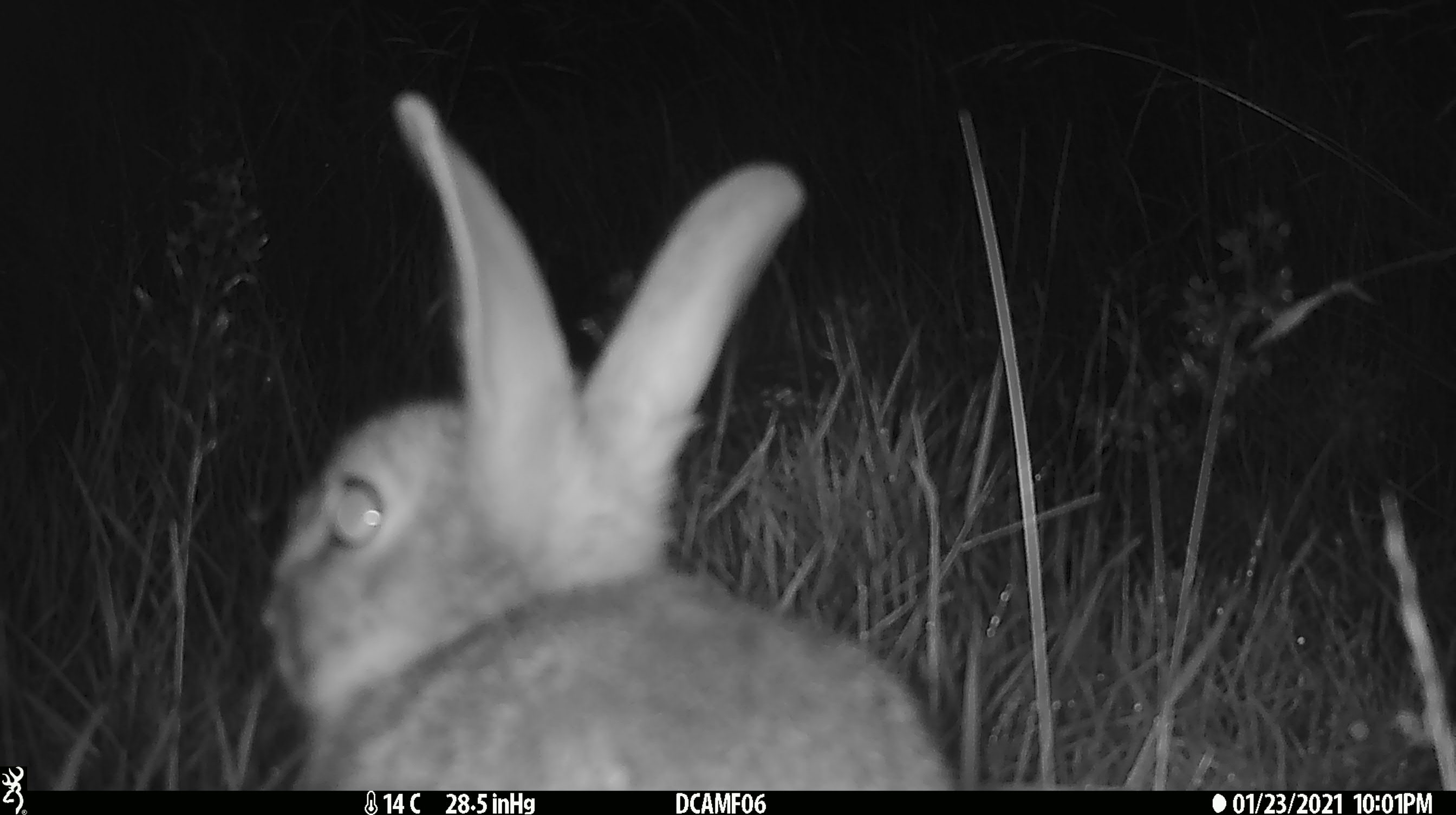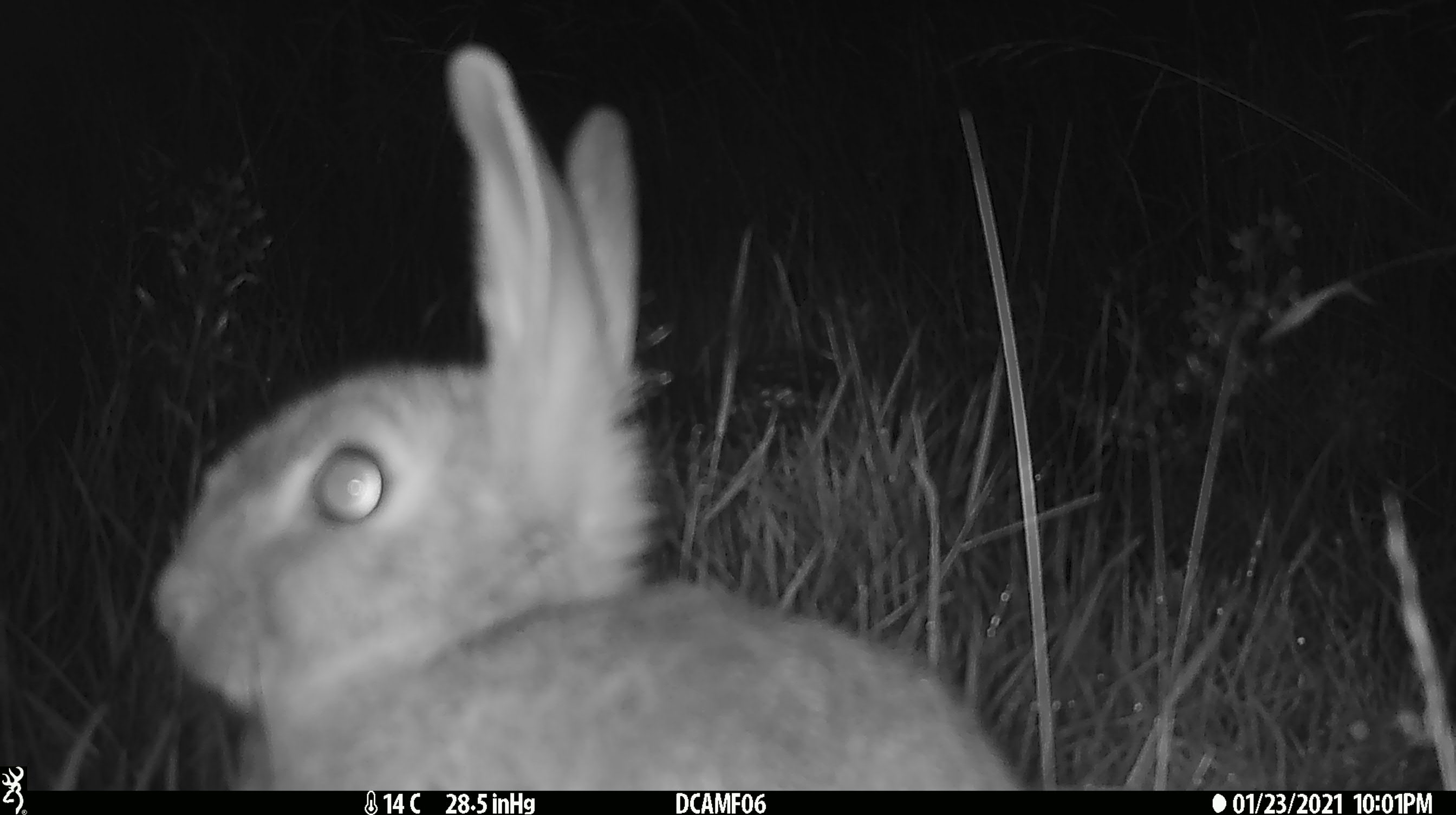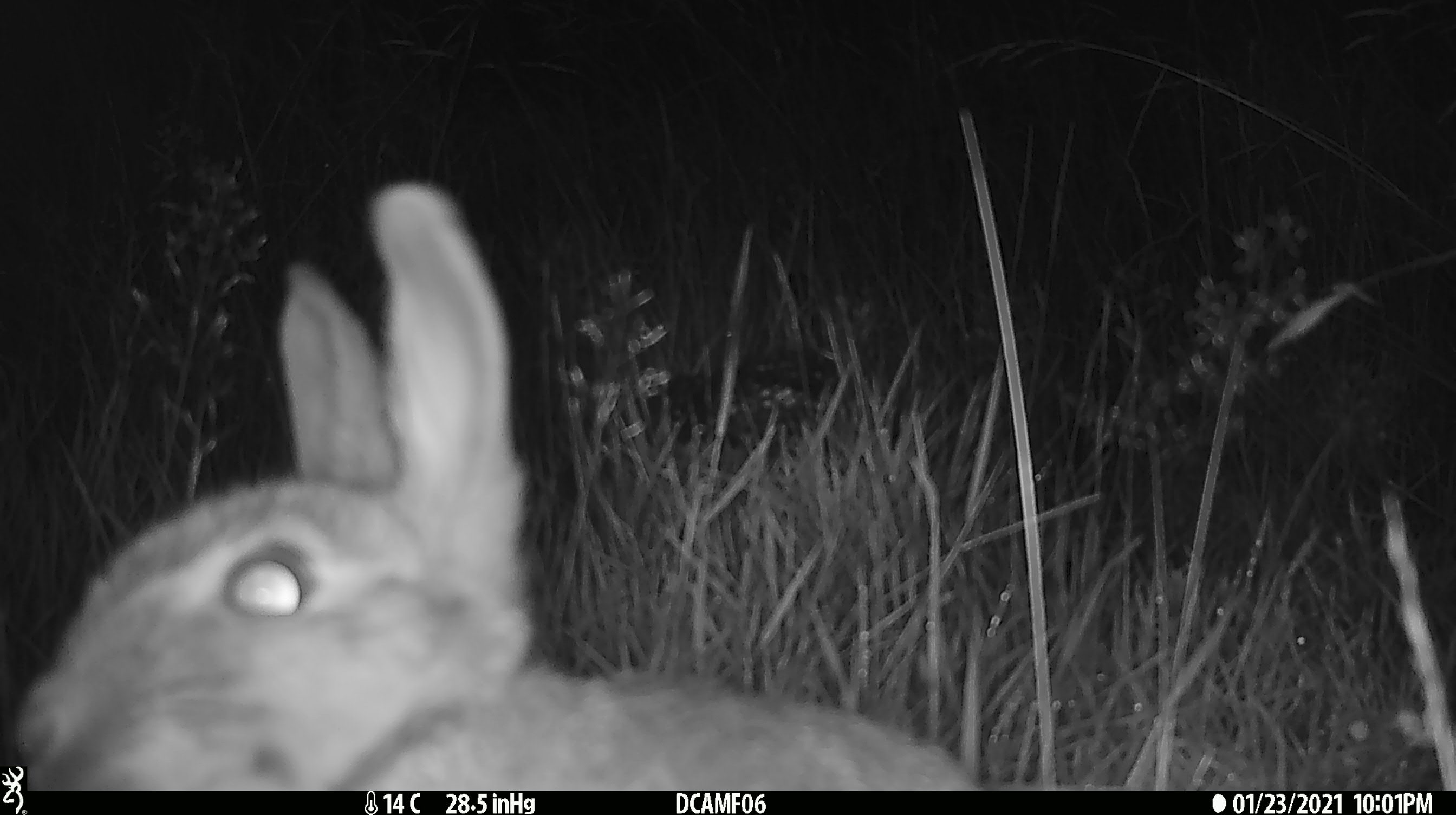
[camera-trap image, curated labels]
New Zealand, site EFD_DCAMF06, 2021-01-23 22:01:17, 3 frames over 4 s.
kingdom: Animalia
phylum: Chordata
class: Mammalia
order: Lagomorpha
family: Leporidae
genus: Oryctolagus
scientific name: Oryctolagus cuniculus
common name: european rabbit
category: rabbit